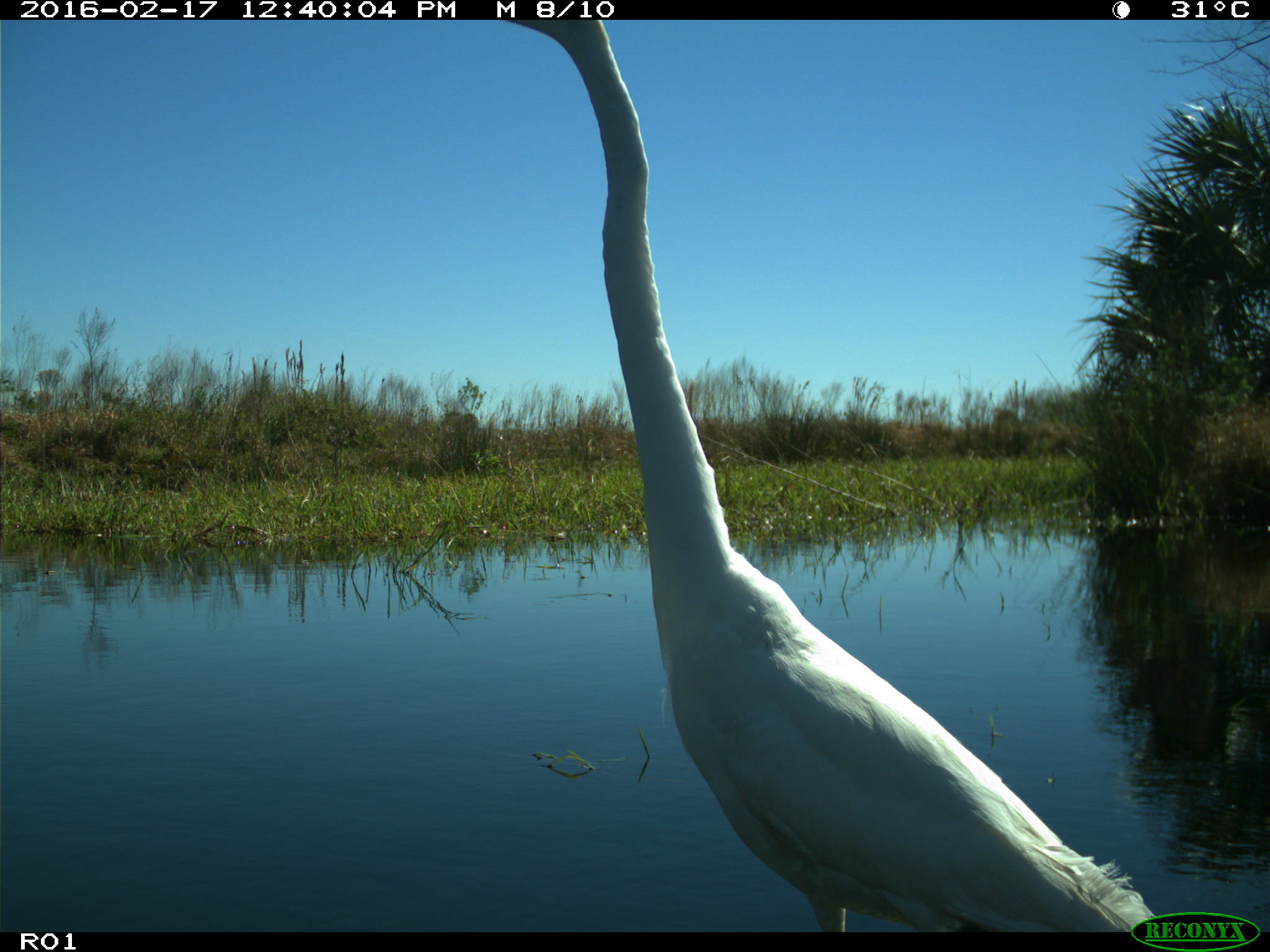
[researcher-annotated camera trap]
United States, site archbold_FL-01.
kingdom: Animalia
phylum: Chordata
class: Aves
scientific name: Aves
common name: birds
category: unidentified bird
Unidentified bird (birds) (Aves).